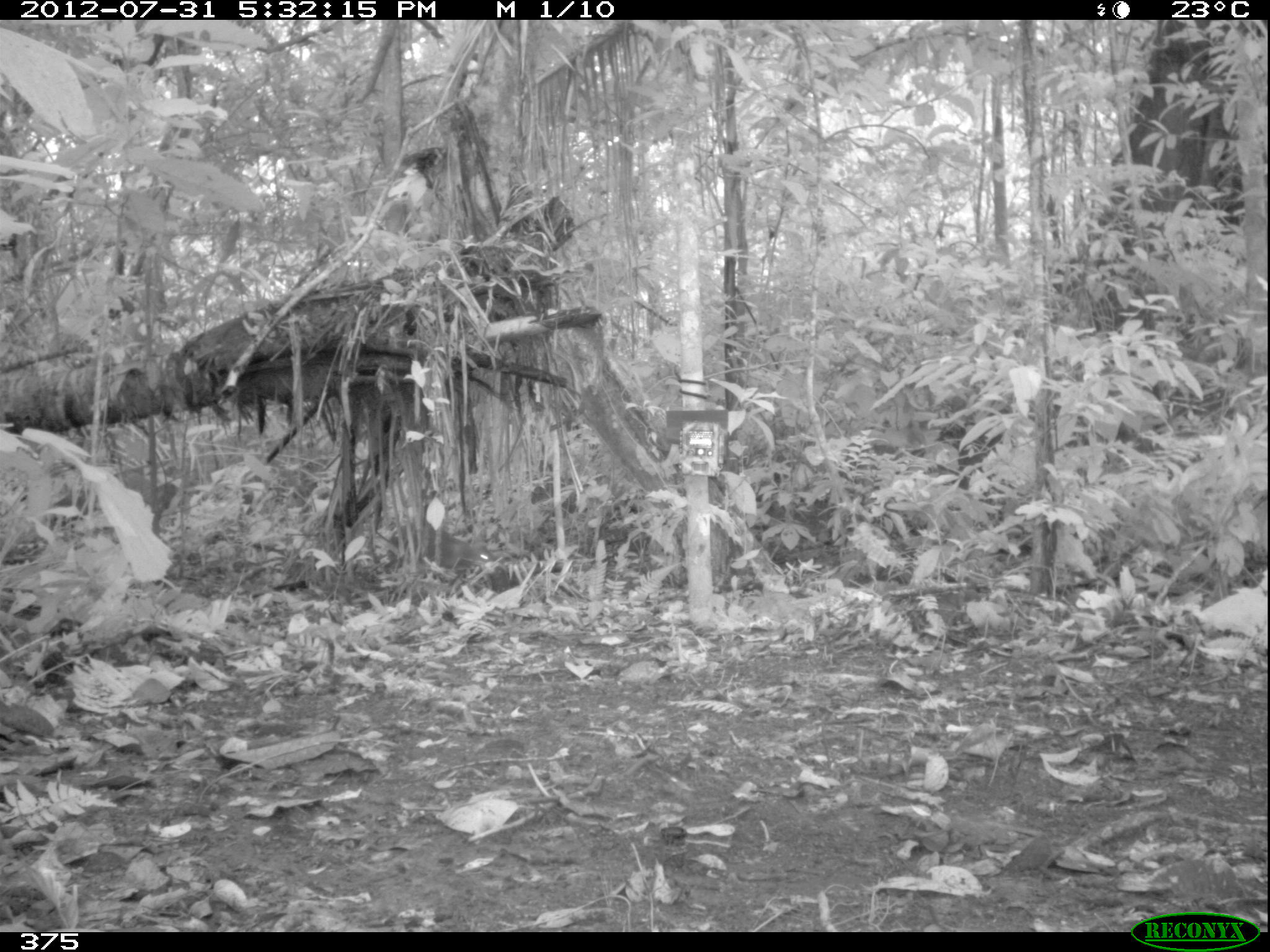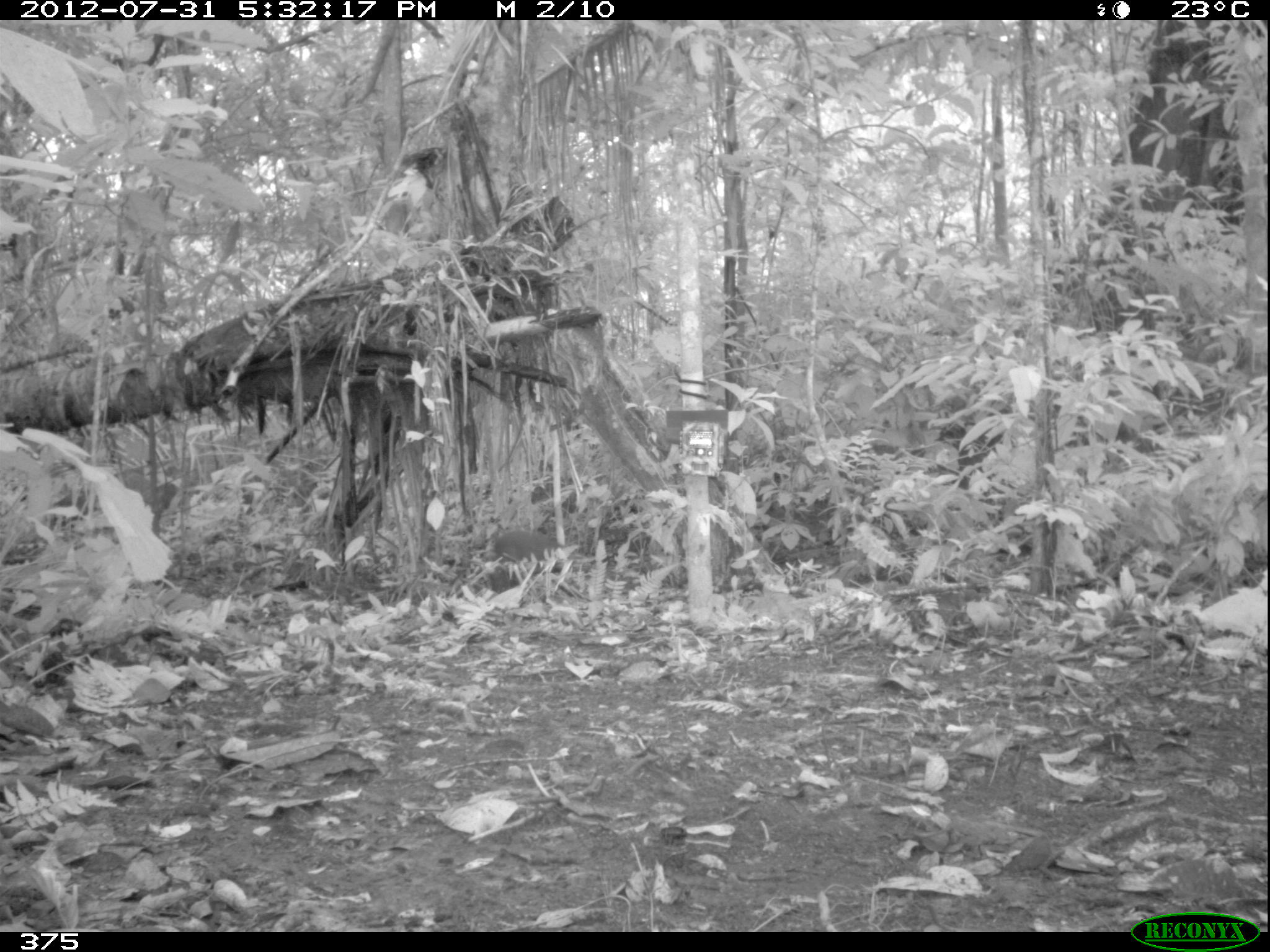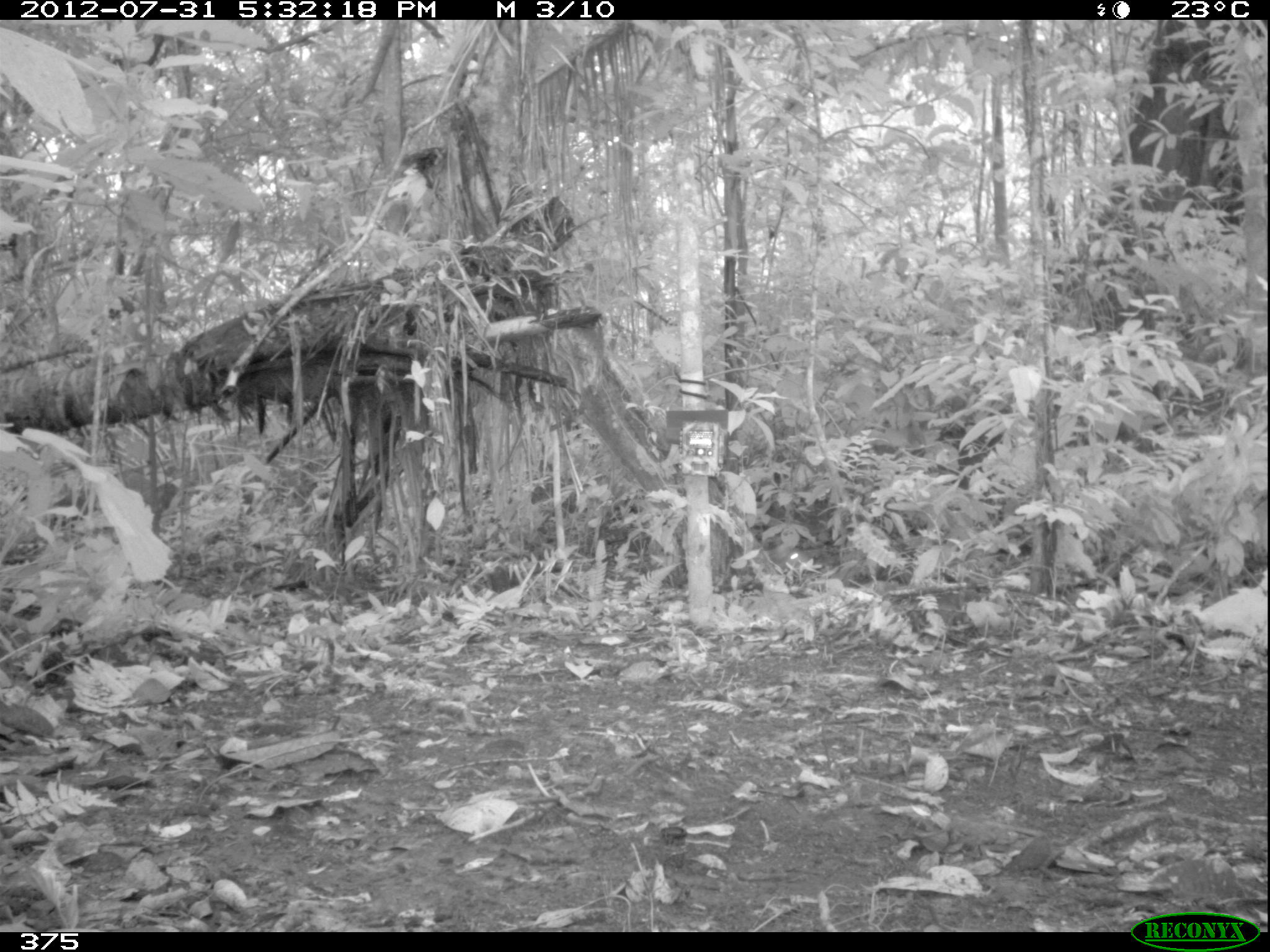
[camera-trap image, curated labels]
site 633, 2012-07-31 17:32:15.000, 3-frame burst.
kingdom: Animalia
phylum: Chordata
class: Mammalia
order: Rodentia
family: Dasyproctidae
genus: Dasyprocta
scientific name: Dasyprocta punctata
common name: central american agouti